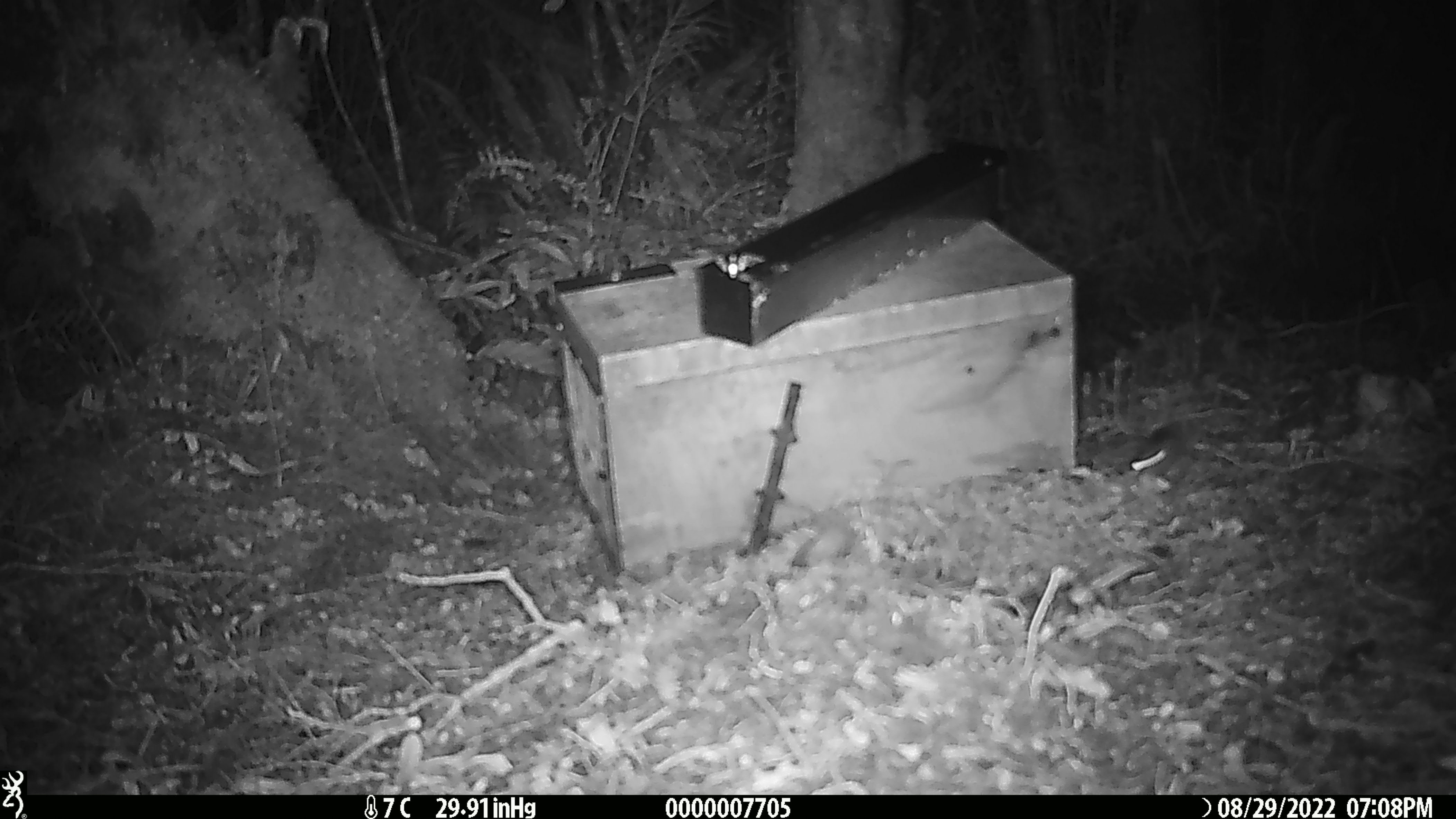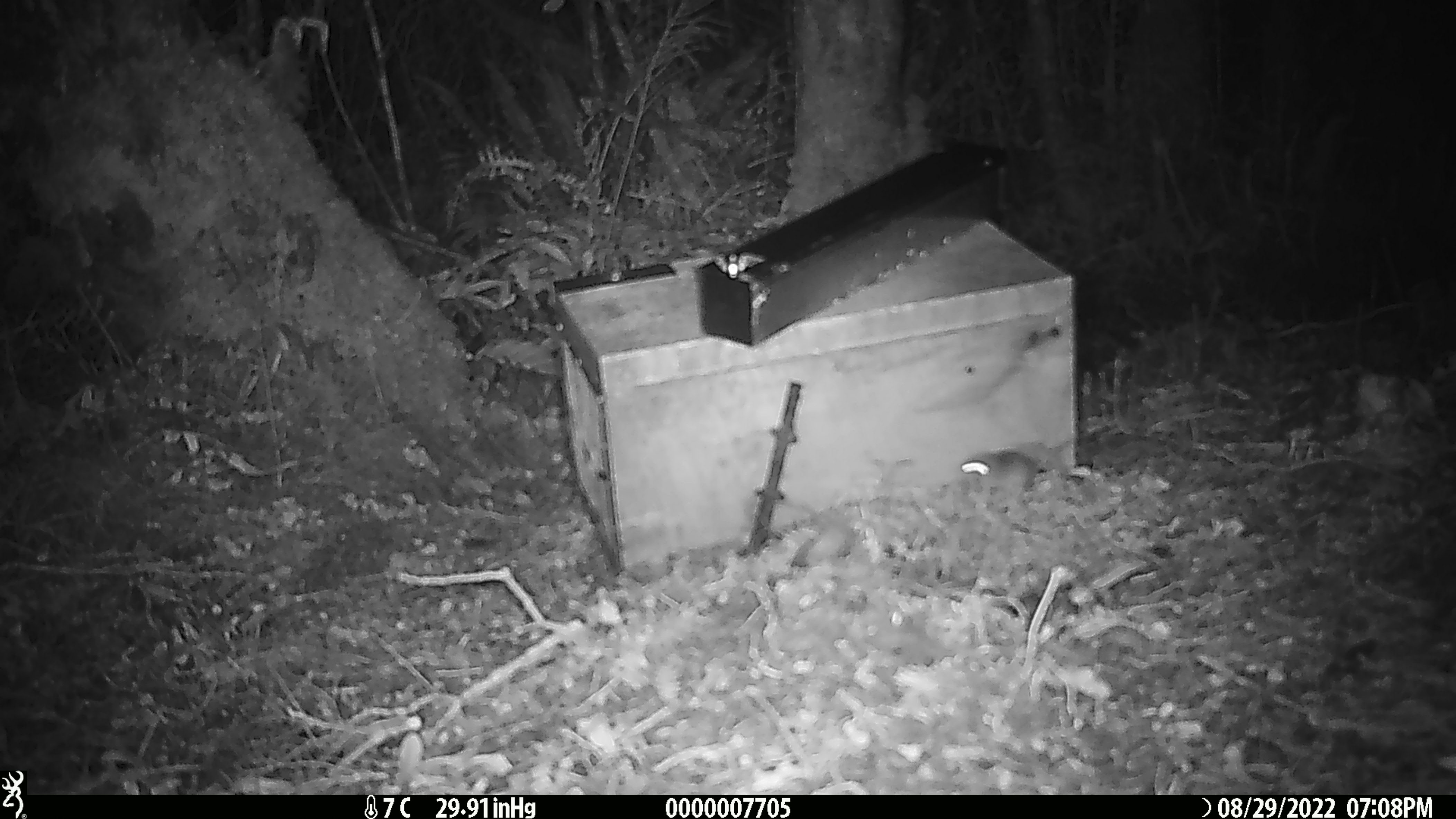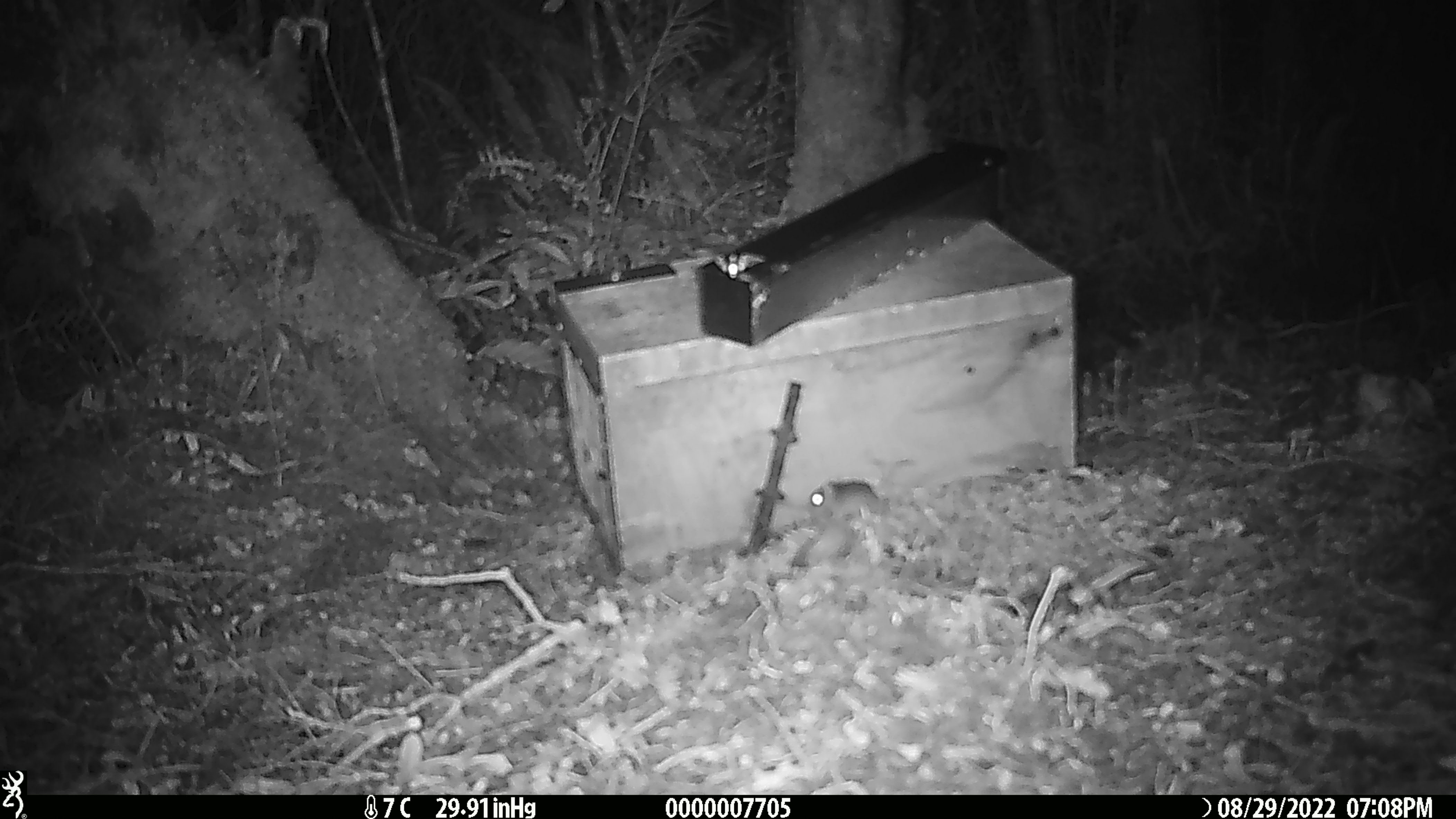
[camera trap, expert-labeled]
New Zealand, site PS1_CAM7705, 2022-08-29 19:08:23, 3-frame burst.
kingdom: Animalia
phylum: Chordata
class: Mammalia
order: Rodentia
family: Muridae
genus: Mus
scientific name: Mus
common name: mouse